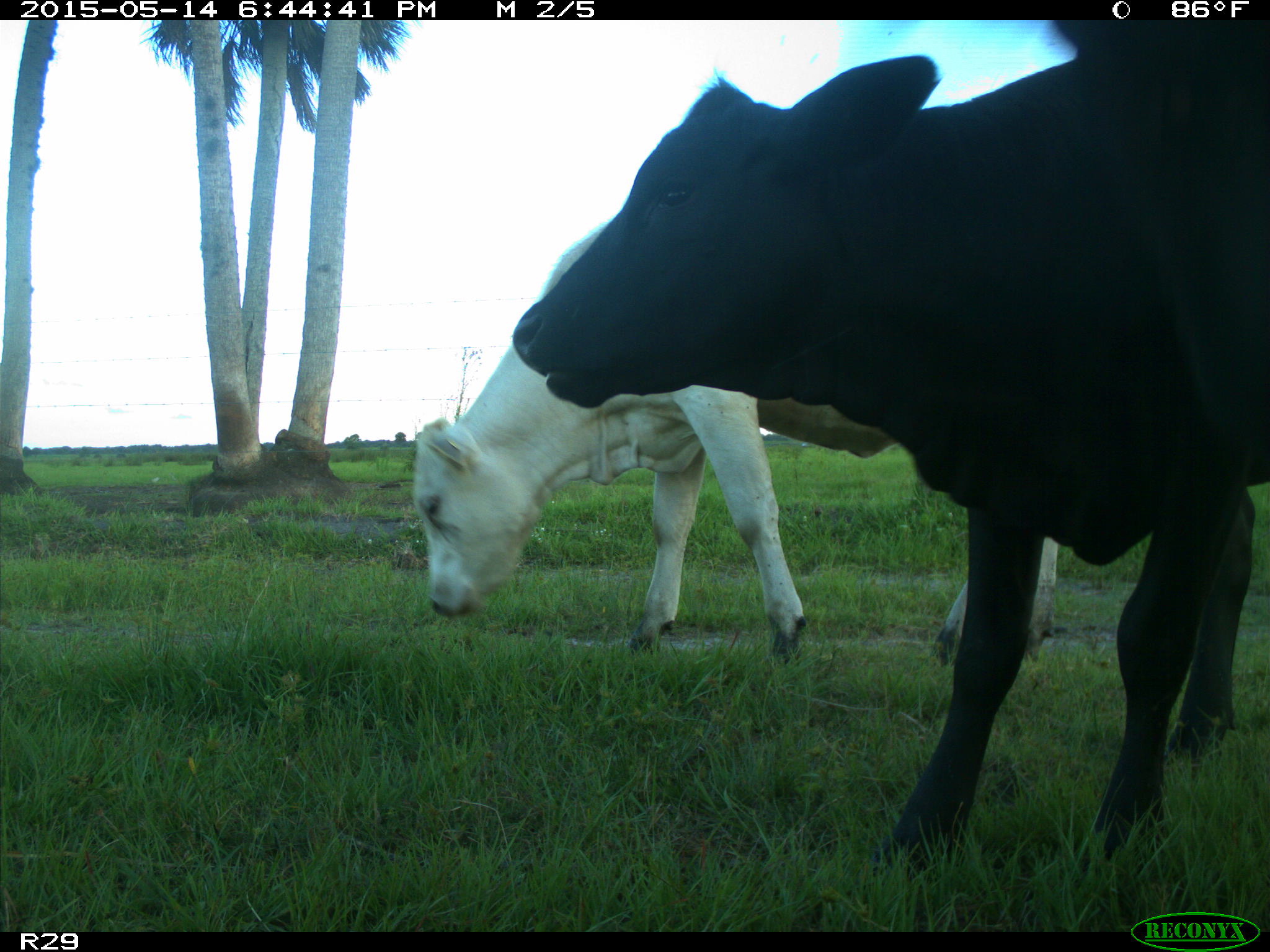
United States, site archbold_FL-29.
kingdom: Animalia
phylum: Chordata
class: Mammalia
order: Artiodactyla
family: Bovidae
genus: Bos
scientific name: Bos taurus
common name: domestic cow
Bos taurus (domestic cow).